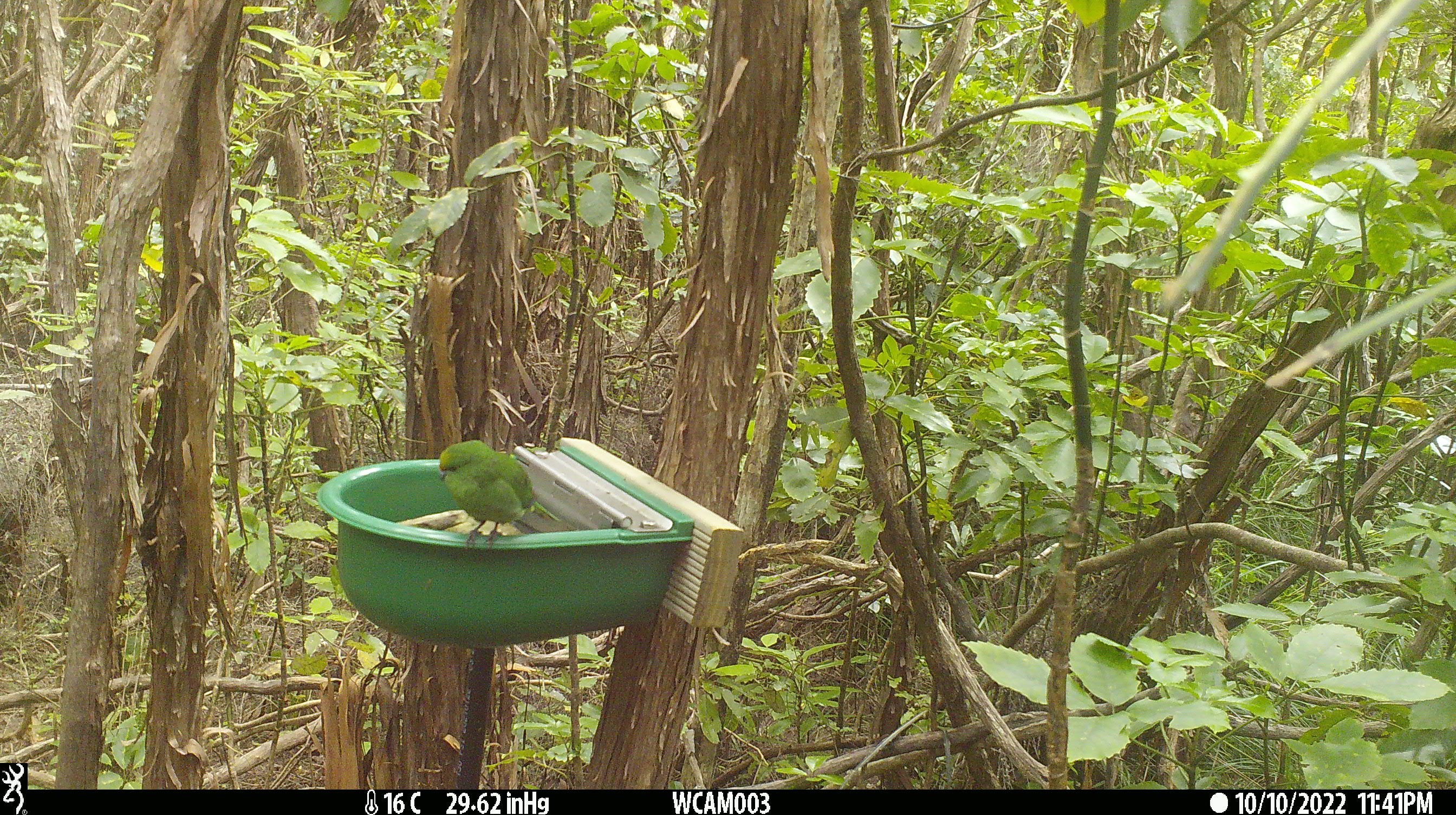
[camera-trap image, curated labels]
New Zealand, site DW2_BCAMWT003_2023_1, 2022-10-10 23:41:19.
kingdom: Animalia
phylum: Chordata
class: Aves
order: Psittaciformes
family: Psittaculidae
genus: Cyanoramphus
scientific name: Cyanoramphus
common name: parakeet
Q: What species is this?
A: Parakeet (Cyanoramphus).